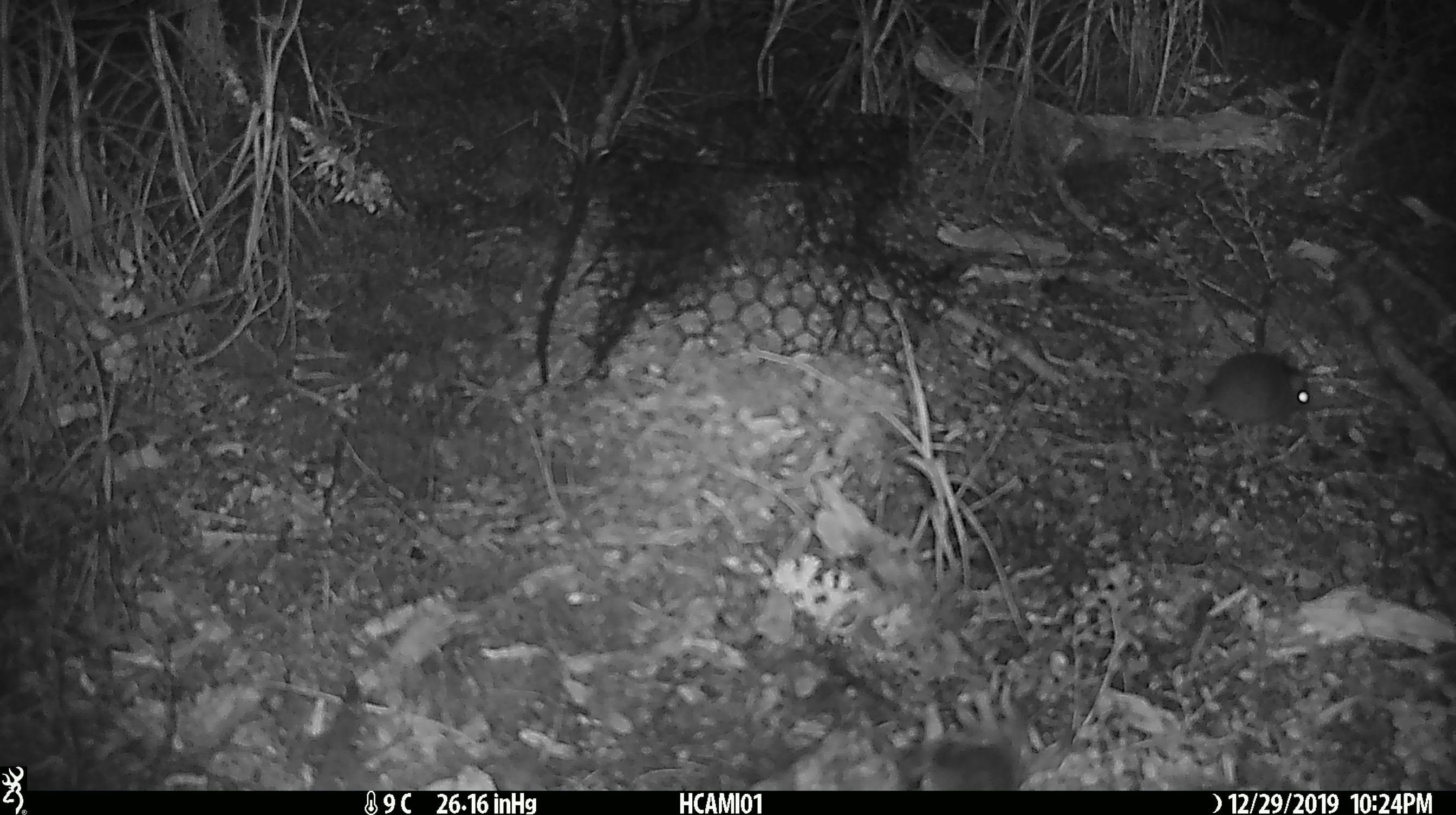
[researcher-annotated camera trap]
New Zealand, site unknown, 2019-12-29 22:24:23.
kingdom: Animalia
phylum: Chordata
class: Mammalia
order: Rodentia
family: Muridae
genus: Mus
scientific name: Mus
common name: mouse